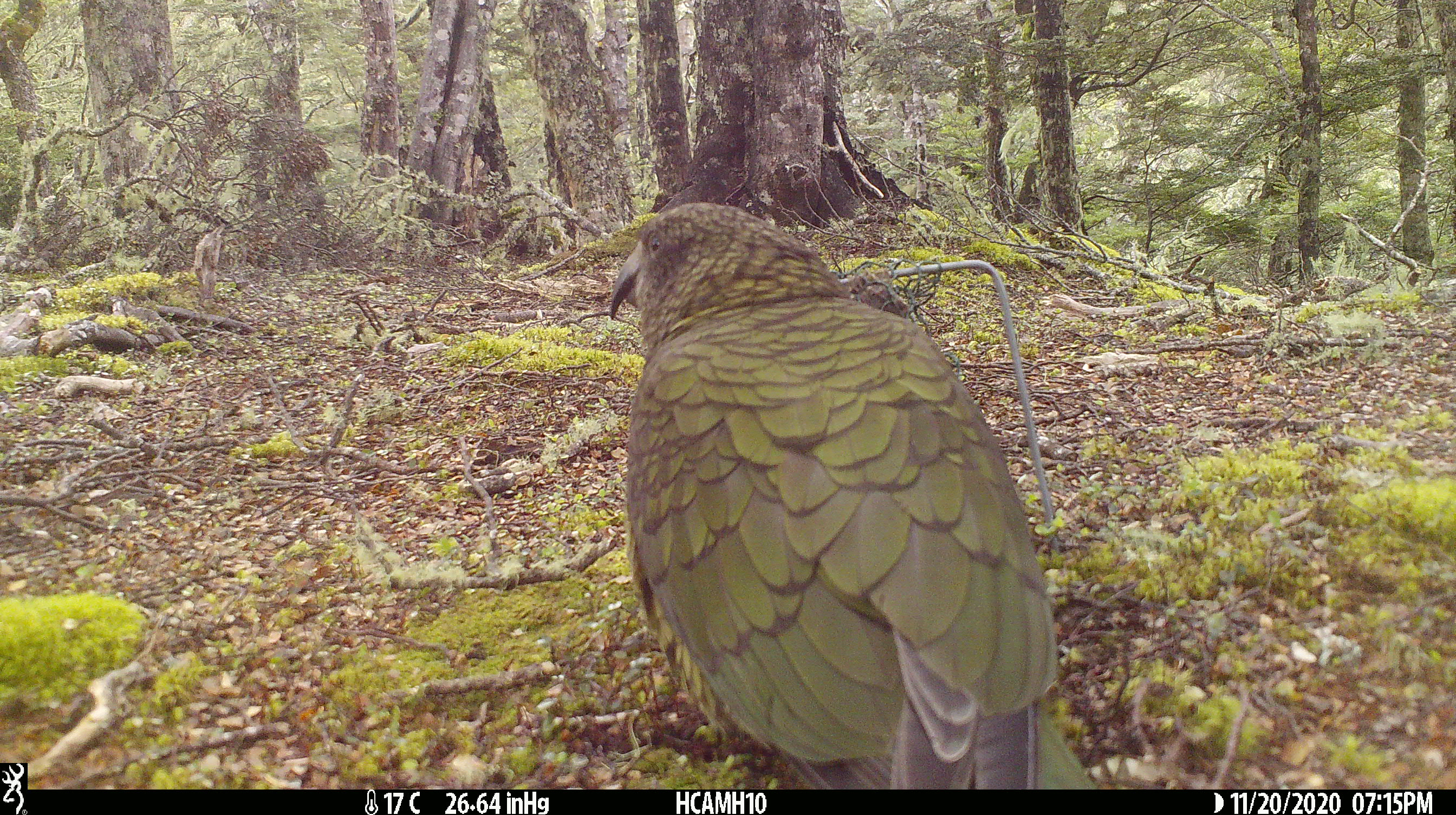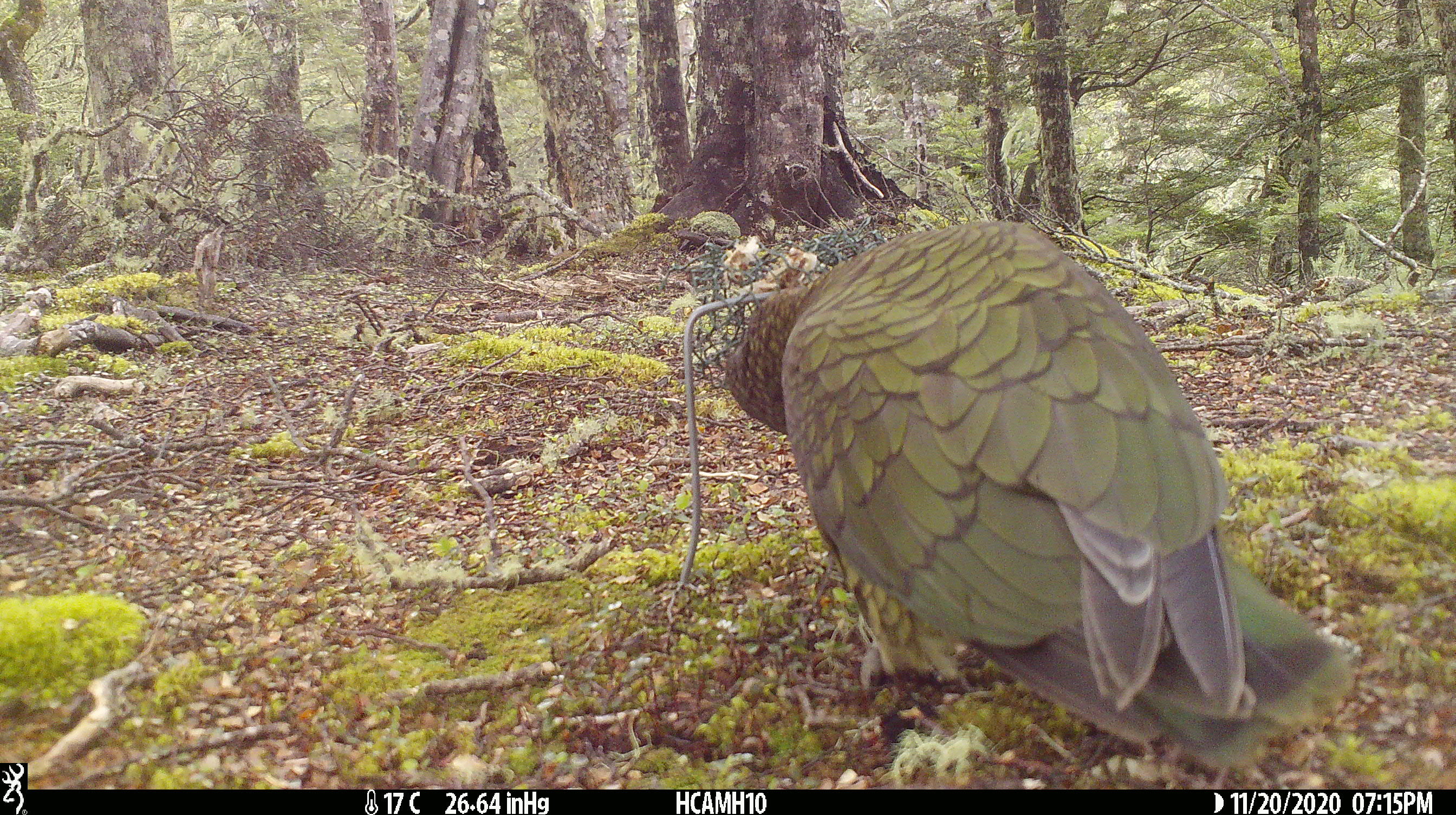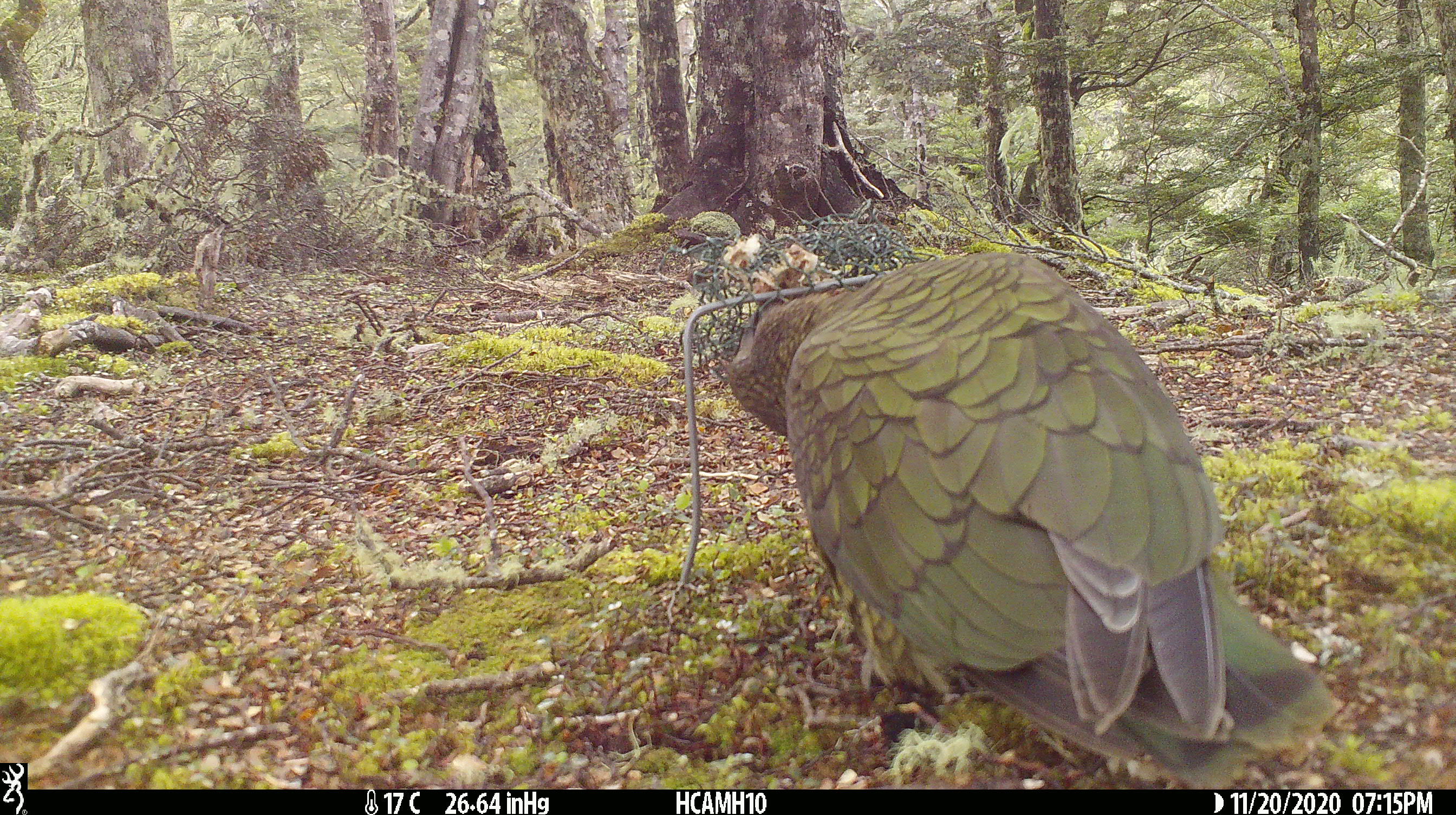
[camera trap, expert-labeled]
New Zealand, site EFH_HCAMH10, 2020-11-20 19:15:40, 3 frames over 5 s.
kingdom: Animalia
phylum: Chordata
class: Aves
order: Psittaciformes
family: Strigopidae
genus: Nestor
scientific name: Nestor notabilis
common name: kea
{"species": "kea (Nestor notabilis)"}